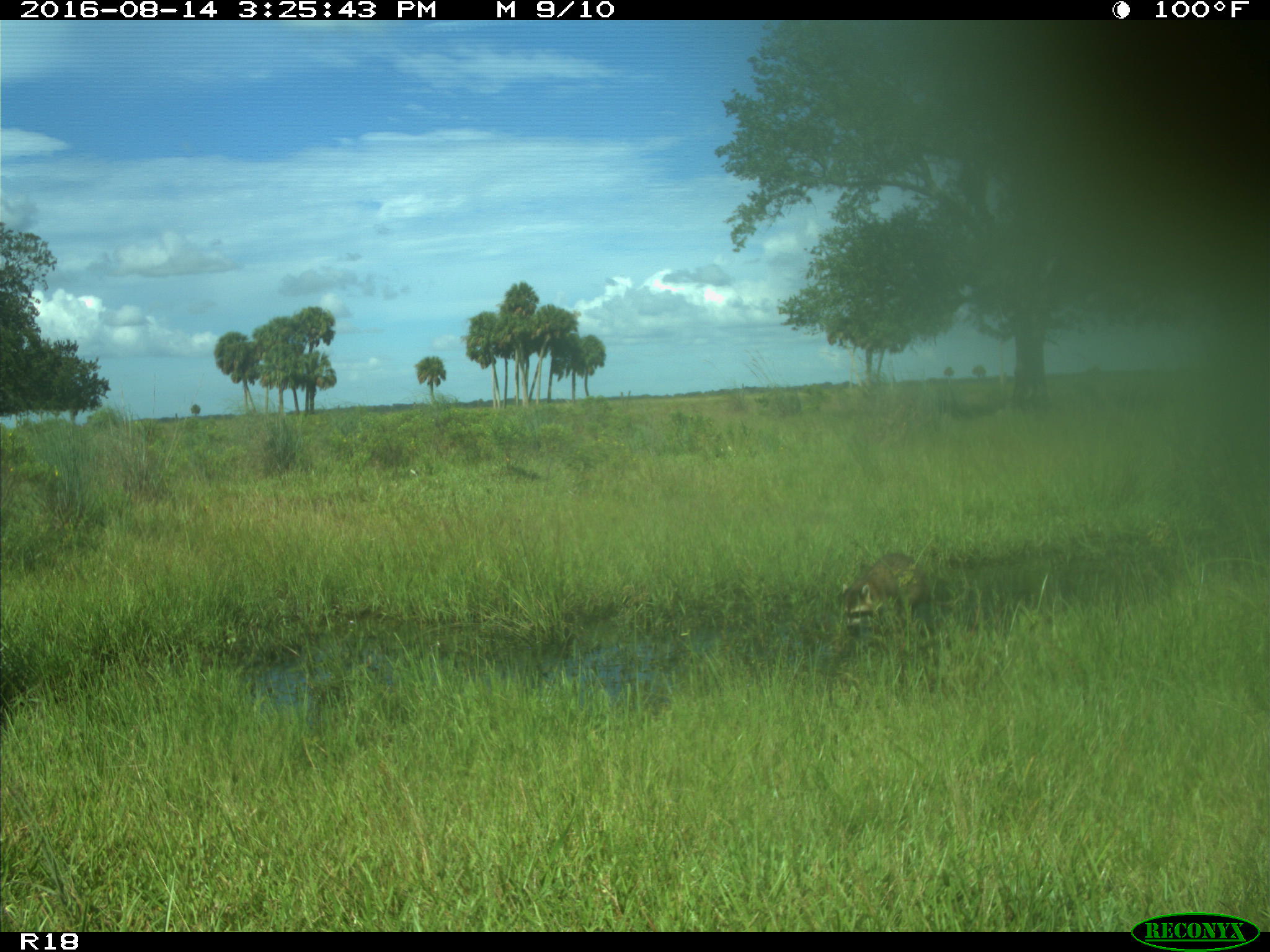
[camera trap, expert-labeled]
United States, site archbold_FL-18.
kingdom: Animalia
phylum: Chordata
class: Mammalia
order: Carnivora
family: Procyonidae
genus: Procyon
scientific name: Procyon lotor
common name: common raccoon